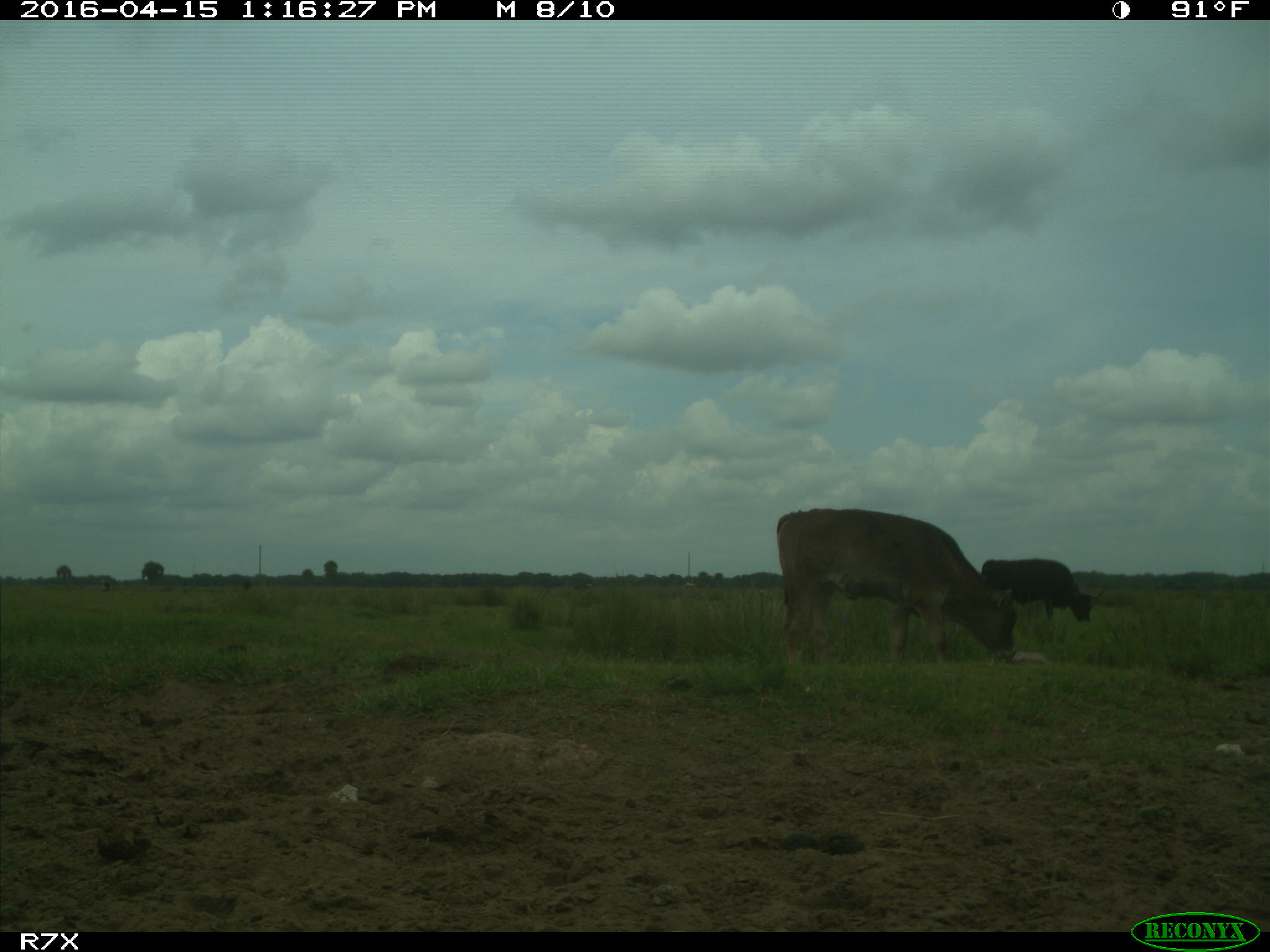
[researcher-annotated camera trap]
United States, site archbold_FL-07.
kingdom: Animalia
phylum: Chordata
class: Mammalia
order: Artiodactyla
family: Bovidae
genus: Bos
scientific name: Bos taurus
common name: domestic cow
Bos taurus (domestic cow).